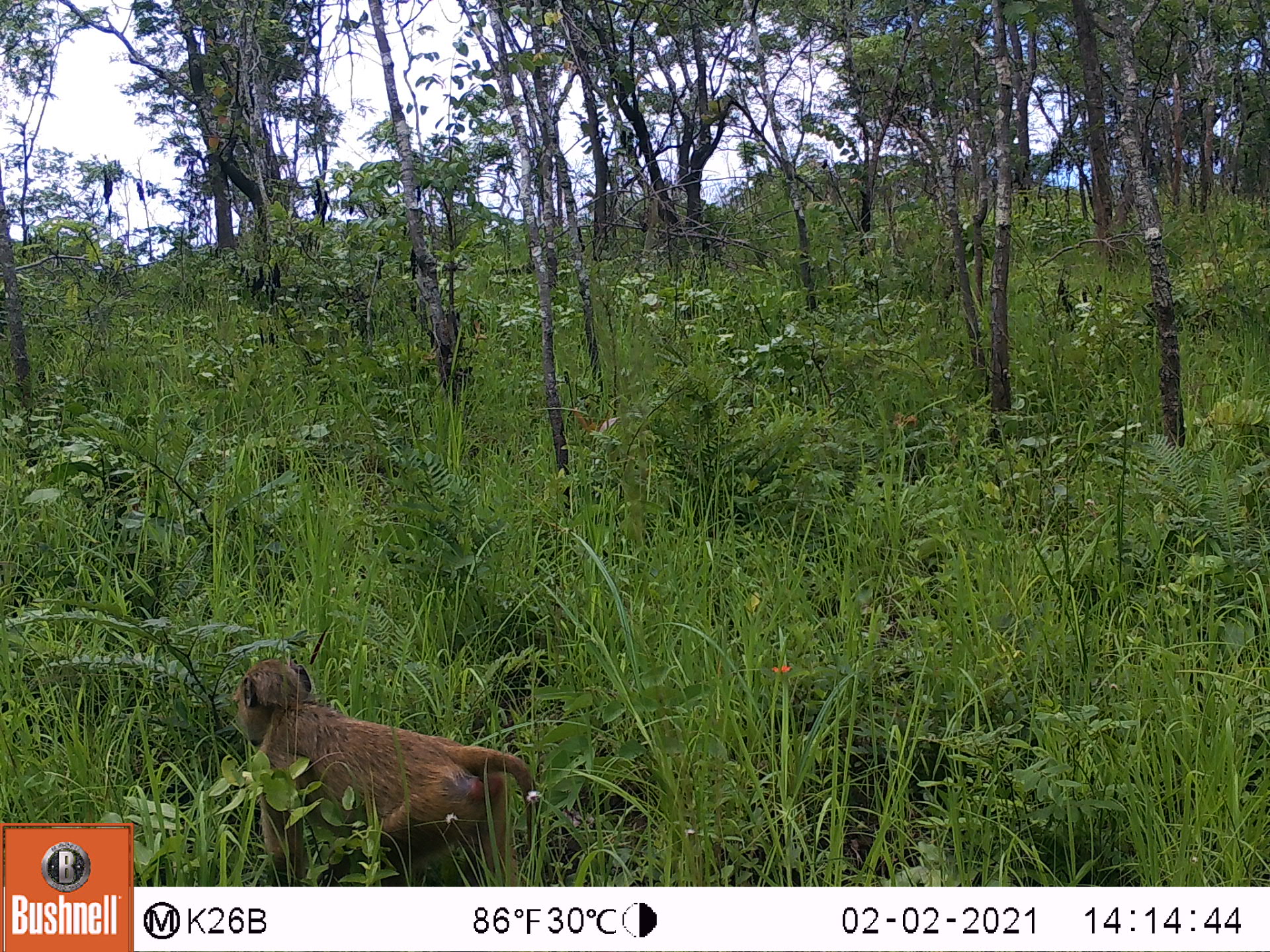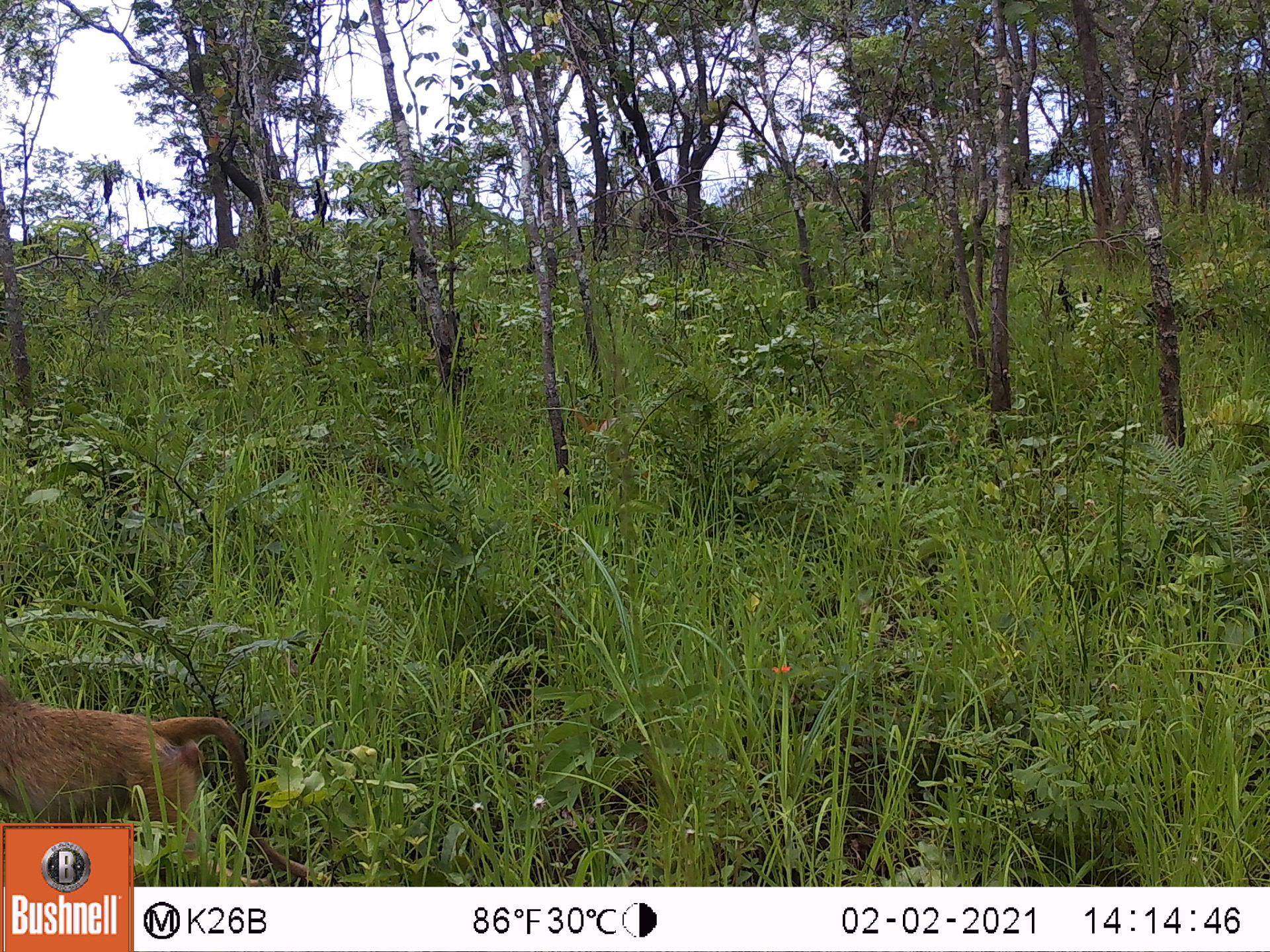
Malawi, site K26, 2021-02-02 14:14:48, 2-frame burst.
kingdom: Animalia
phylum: Chordata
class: Mammalia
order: Primates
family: Cercopithecidae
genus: Papio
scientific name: Papio cynocephalus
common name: yellow baboon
Yellow baboon (Papio cynocephalus), count 1.